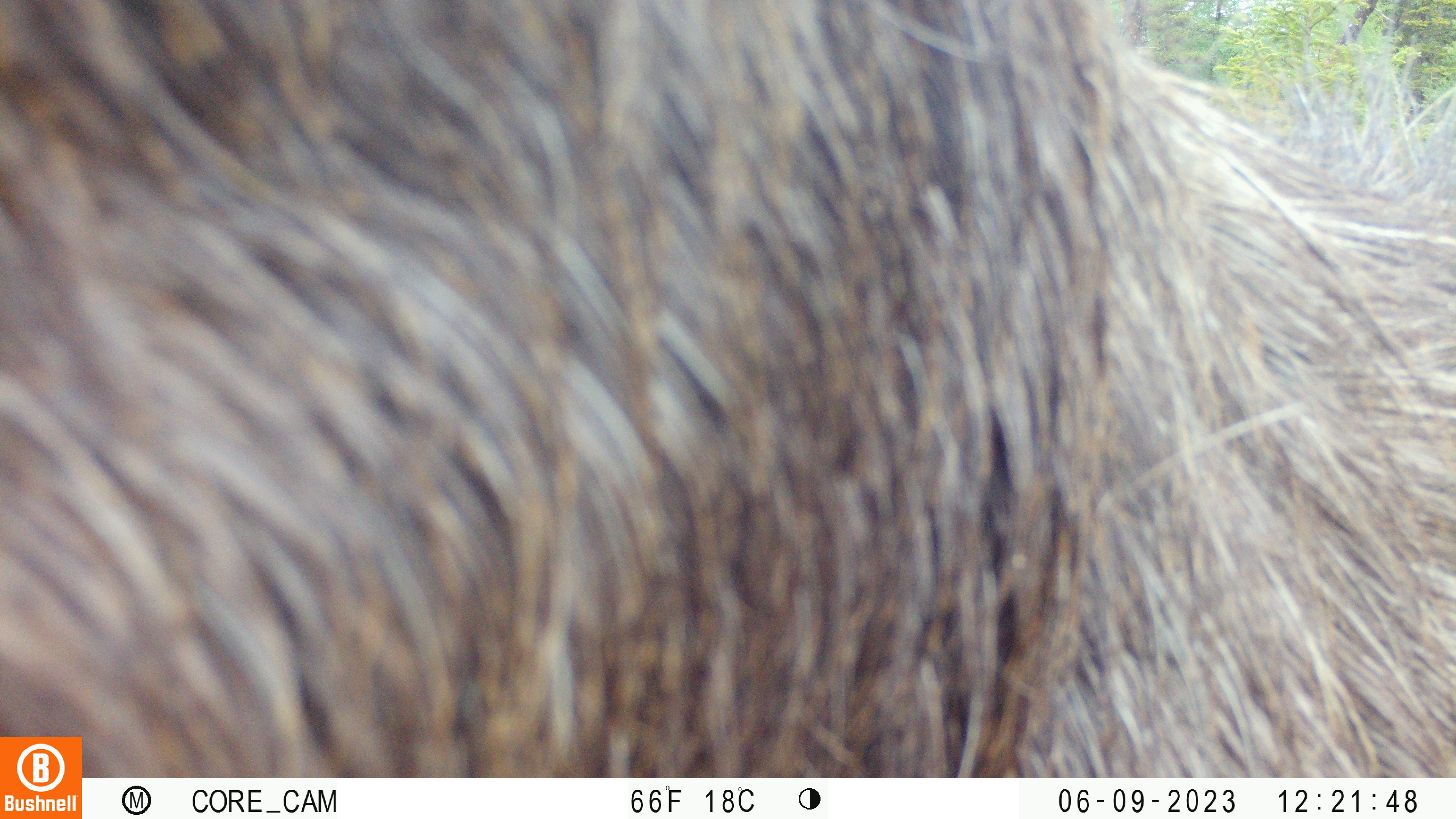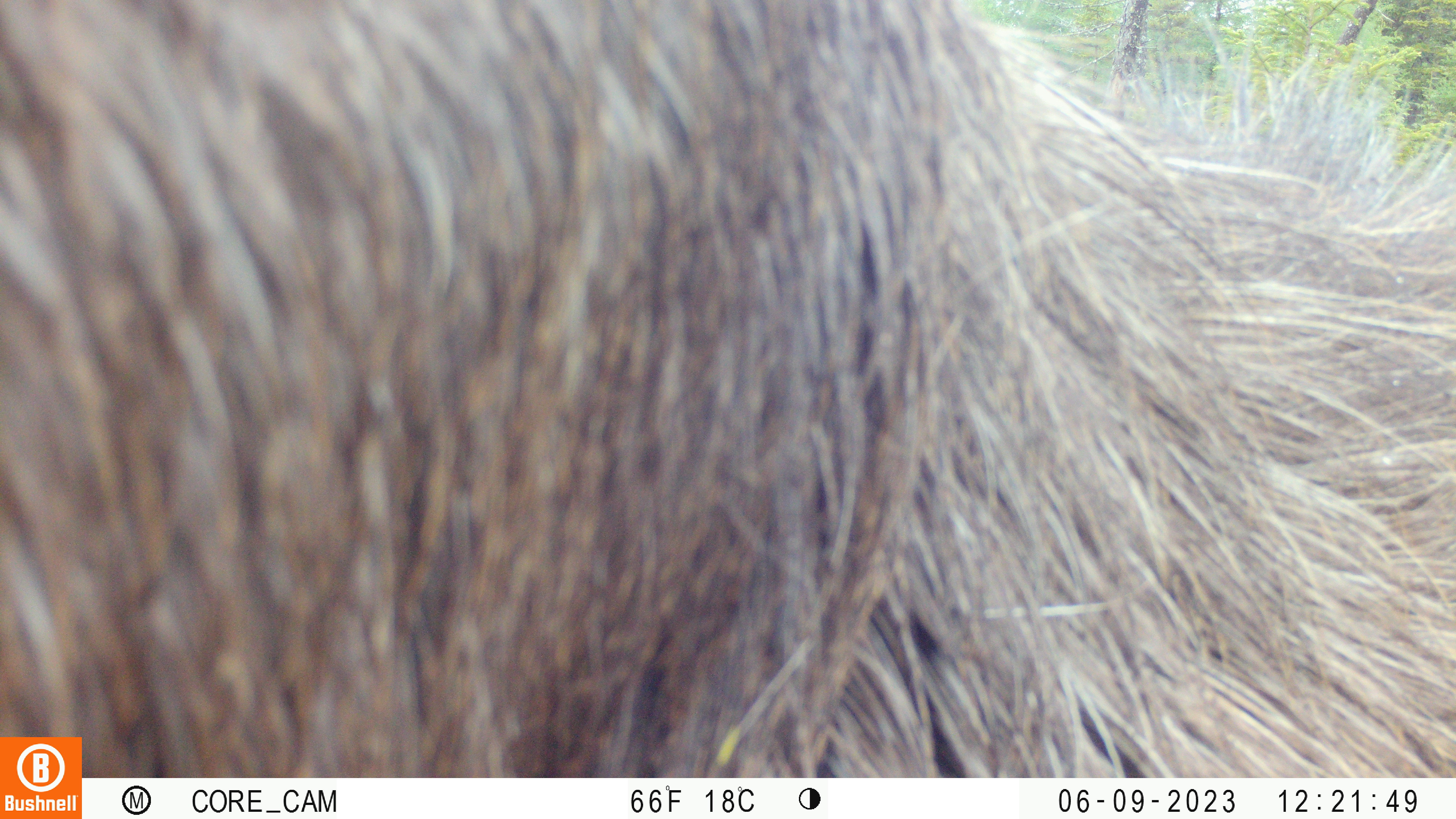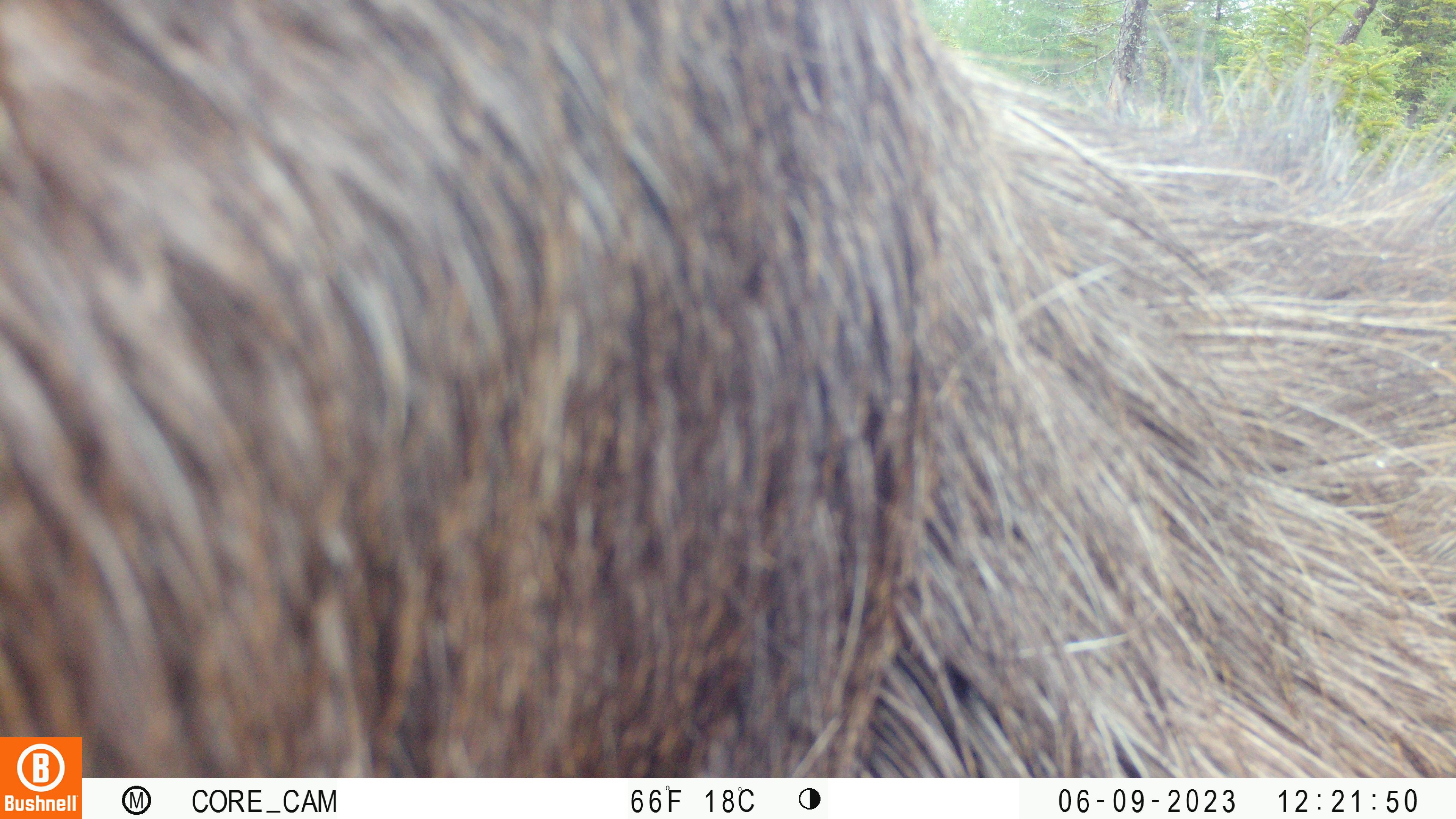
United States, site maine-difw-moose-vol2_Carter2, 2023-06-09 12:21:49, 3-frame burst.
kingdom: Animalia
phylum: Chordata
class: Mammalia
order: Artiodactyla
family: Cervidae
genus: Alces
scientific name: Alces alces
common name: moose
Moose (Alces alces).